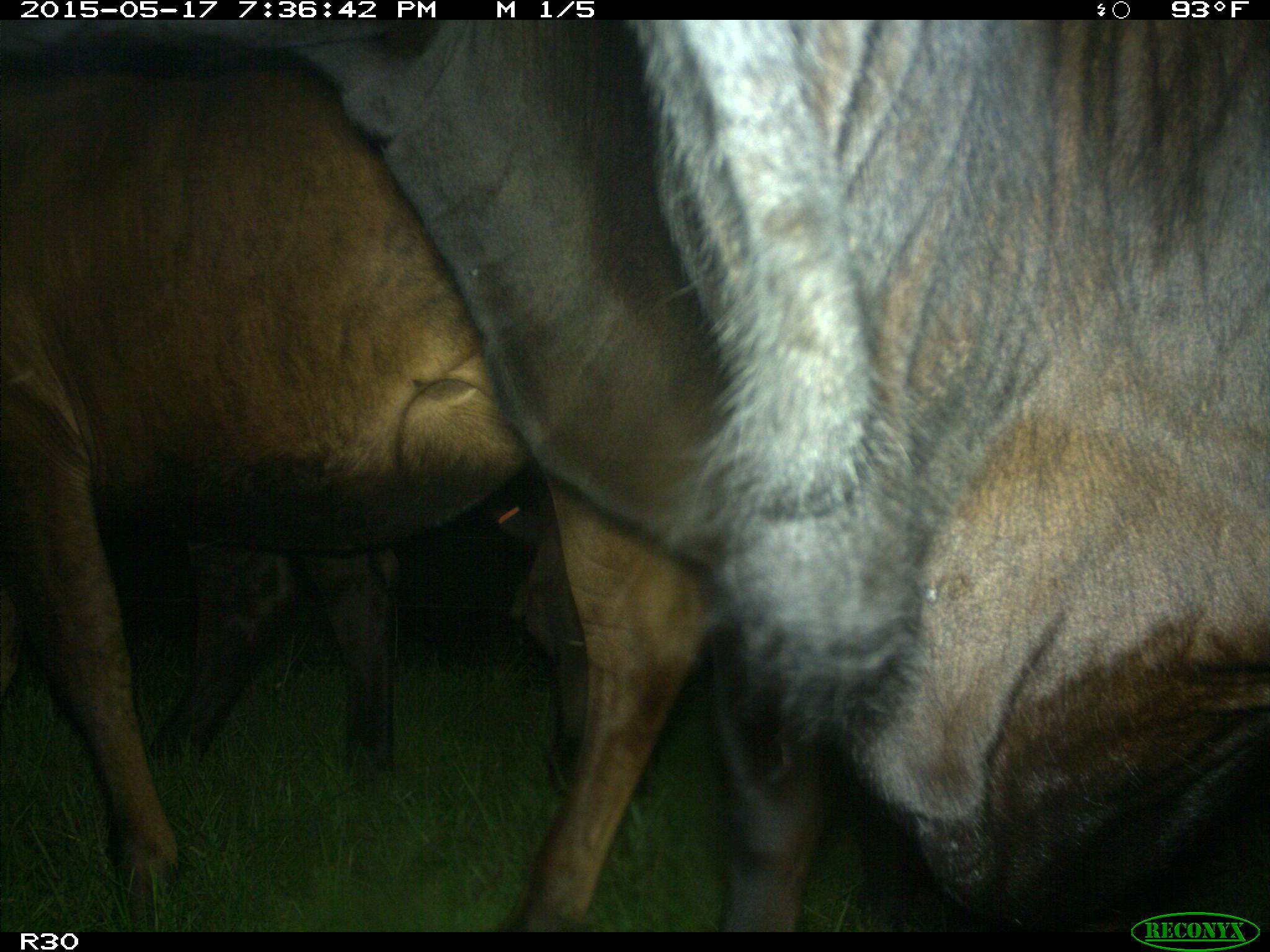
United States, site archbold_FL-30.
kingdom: Animalia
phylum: Chordata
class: Mammalia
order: Artiodactyla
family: Bovidae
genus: Bos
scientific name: Bos taurus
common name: domestic cow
Bos taurus (domestic cow).